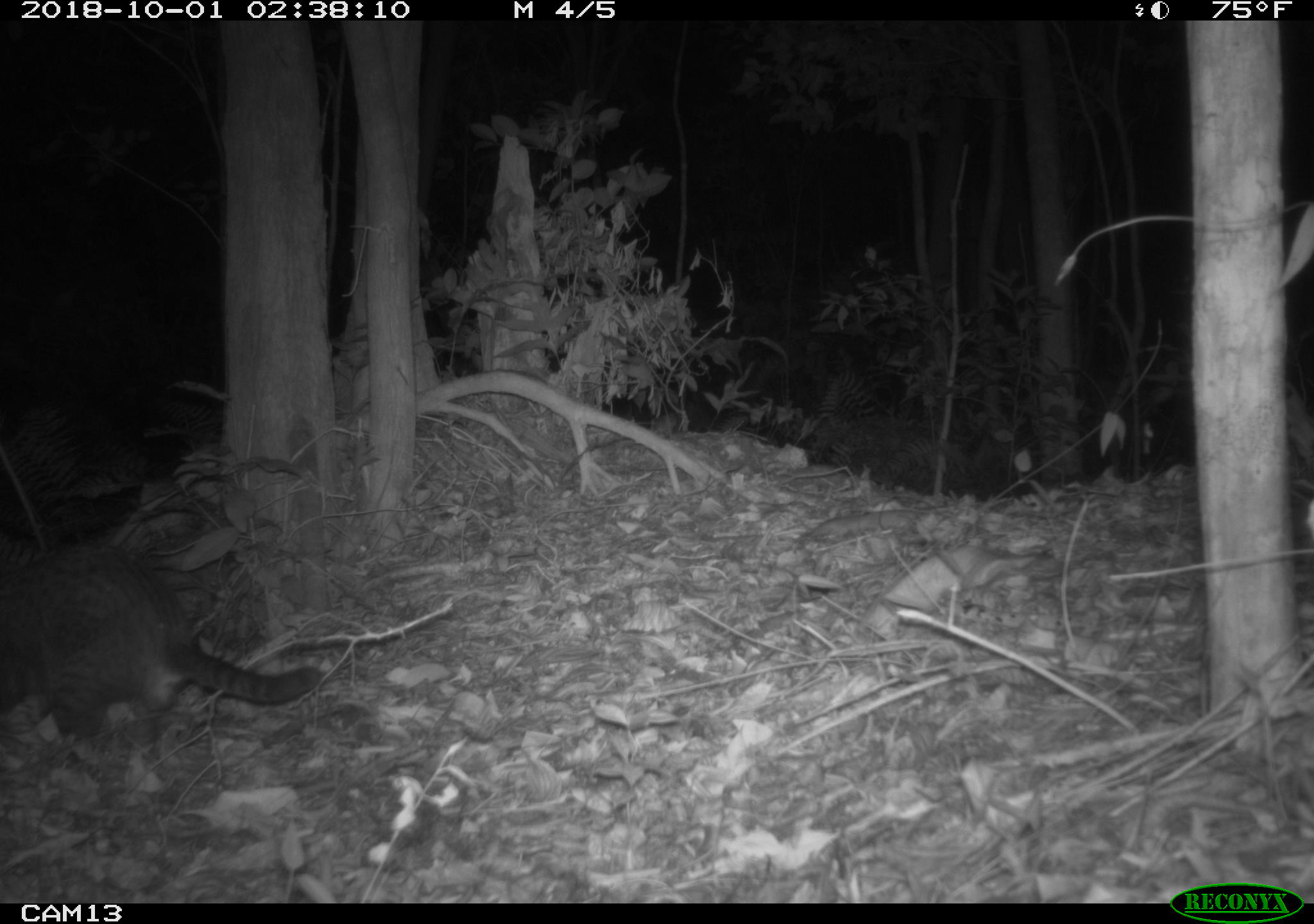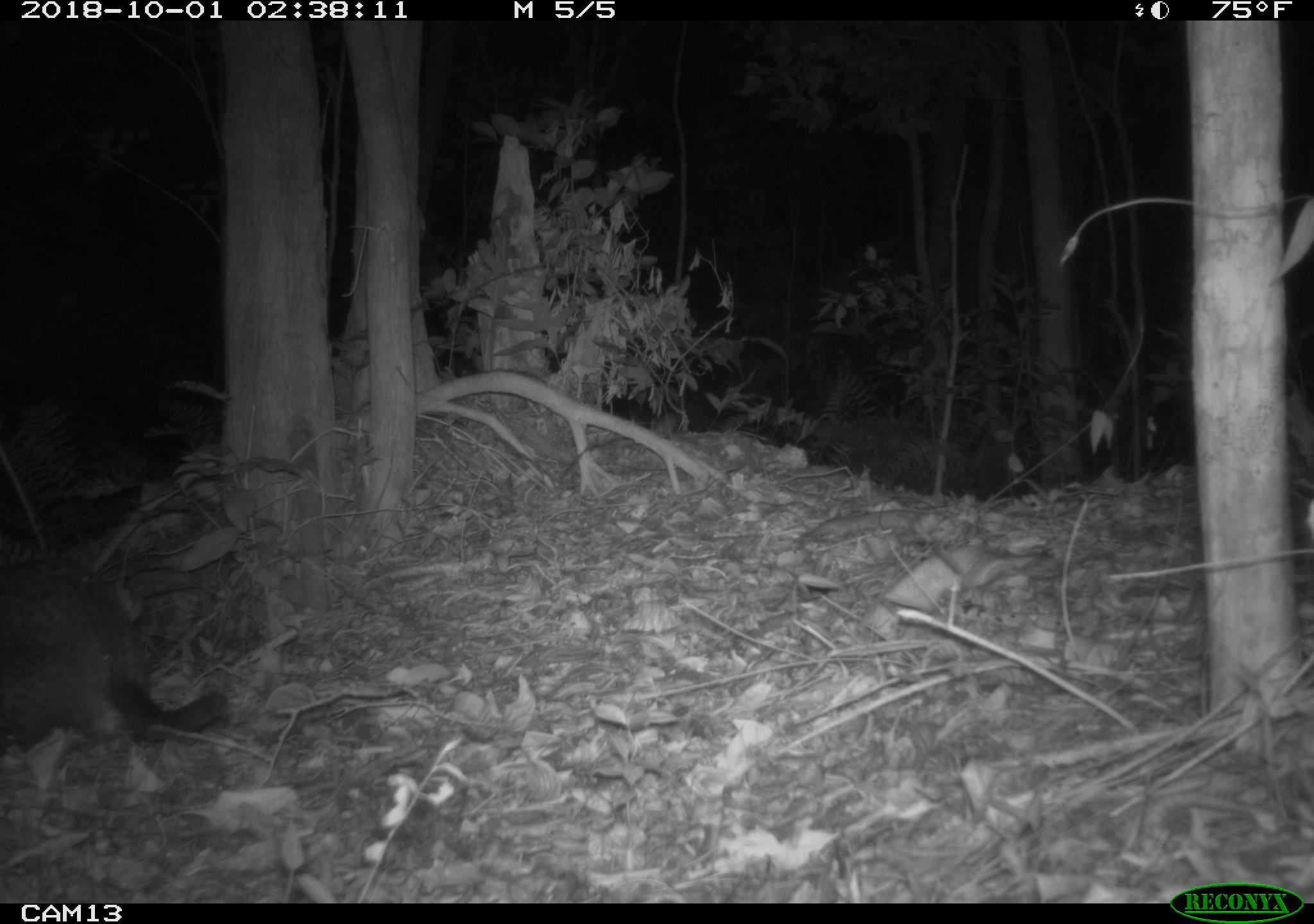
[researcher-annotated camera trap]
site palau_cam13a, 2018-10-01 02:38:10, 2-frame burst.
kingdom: Animalia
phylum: Chordata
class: Mammalia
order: Carnivora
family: Felidae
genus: Felis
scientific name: Felis catus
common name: cat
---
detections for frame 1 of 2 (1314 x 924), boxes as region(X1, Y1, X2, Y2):
cat: region(0, 537, 323, 754)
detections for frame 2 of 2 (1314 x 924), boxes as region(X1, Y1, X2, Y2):
cat: region(0, 548, 228, 762)